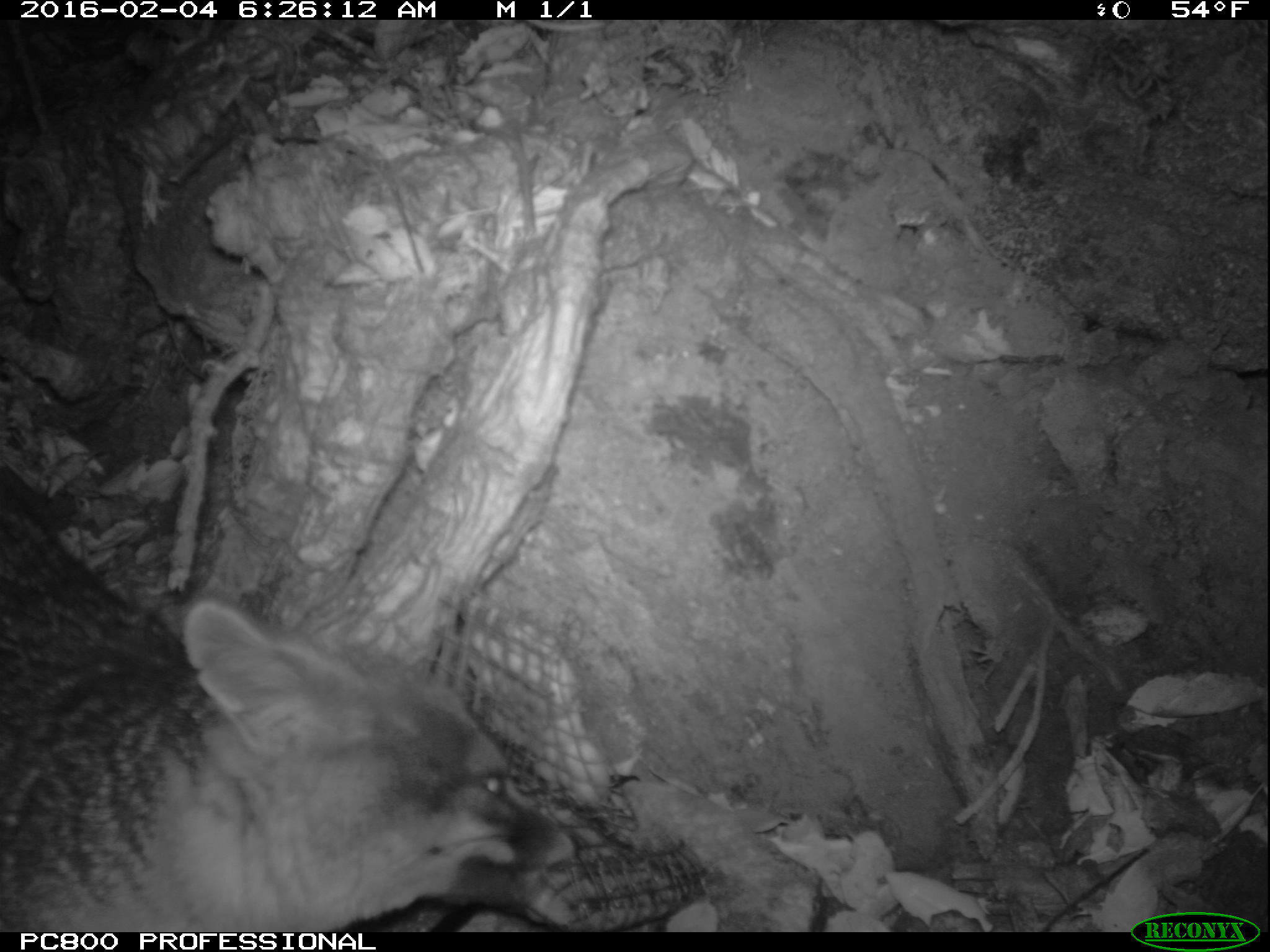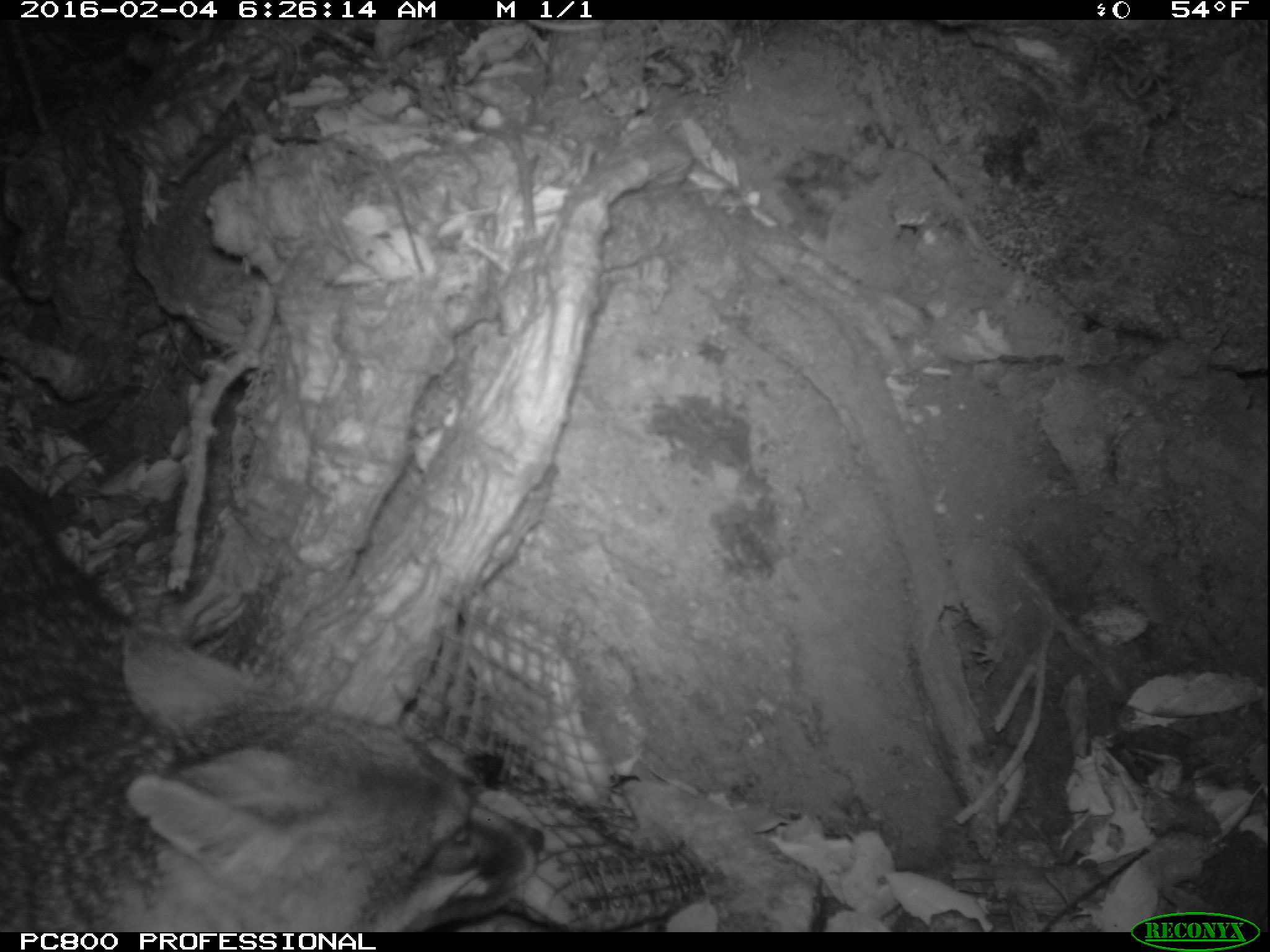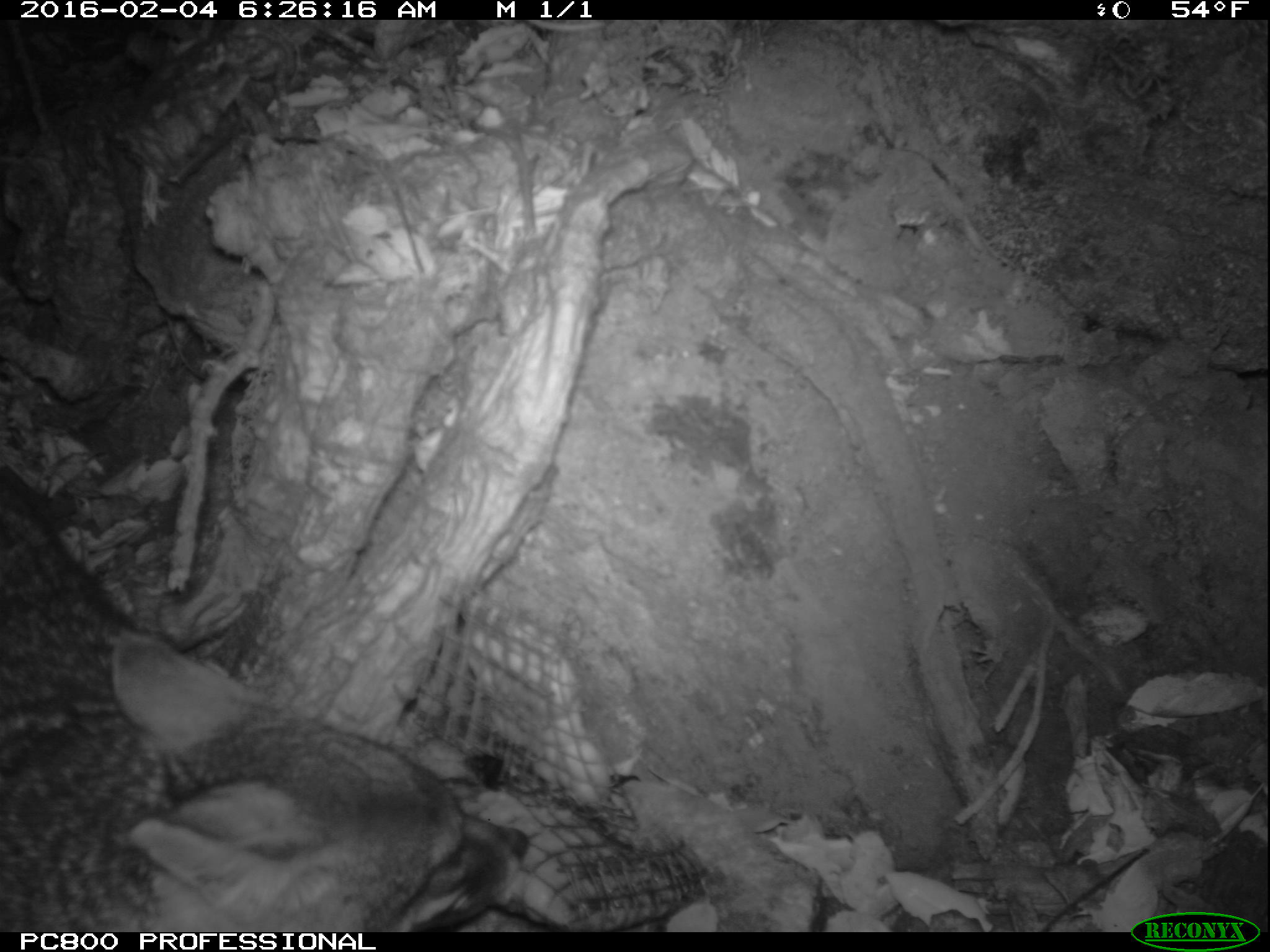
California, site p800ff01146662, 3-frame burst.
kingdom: Animalia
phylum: Chordata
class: Mammalia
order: Carnivora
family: Canidae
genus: Urocyon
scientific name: Urocyon littoralis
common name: island fox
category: fox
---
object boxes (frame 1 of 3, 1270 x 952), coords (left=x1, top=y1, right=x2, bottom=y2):
fox: (left=0, top=482, right=577, bottom=932)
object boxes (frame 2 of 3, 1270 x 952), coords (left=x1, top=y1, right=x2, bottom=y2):
fox: (left=0, top=464, right=546, bottom=931)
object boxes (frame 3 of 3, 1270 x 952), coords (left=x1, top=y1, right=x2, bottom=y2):
fox: (left=0, top=461, right=528, bottom=932)